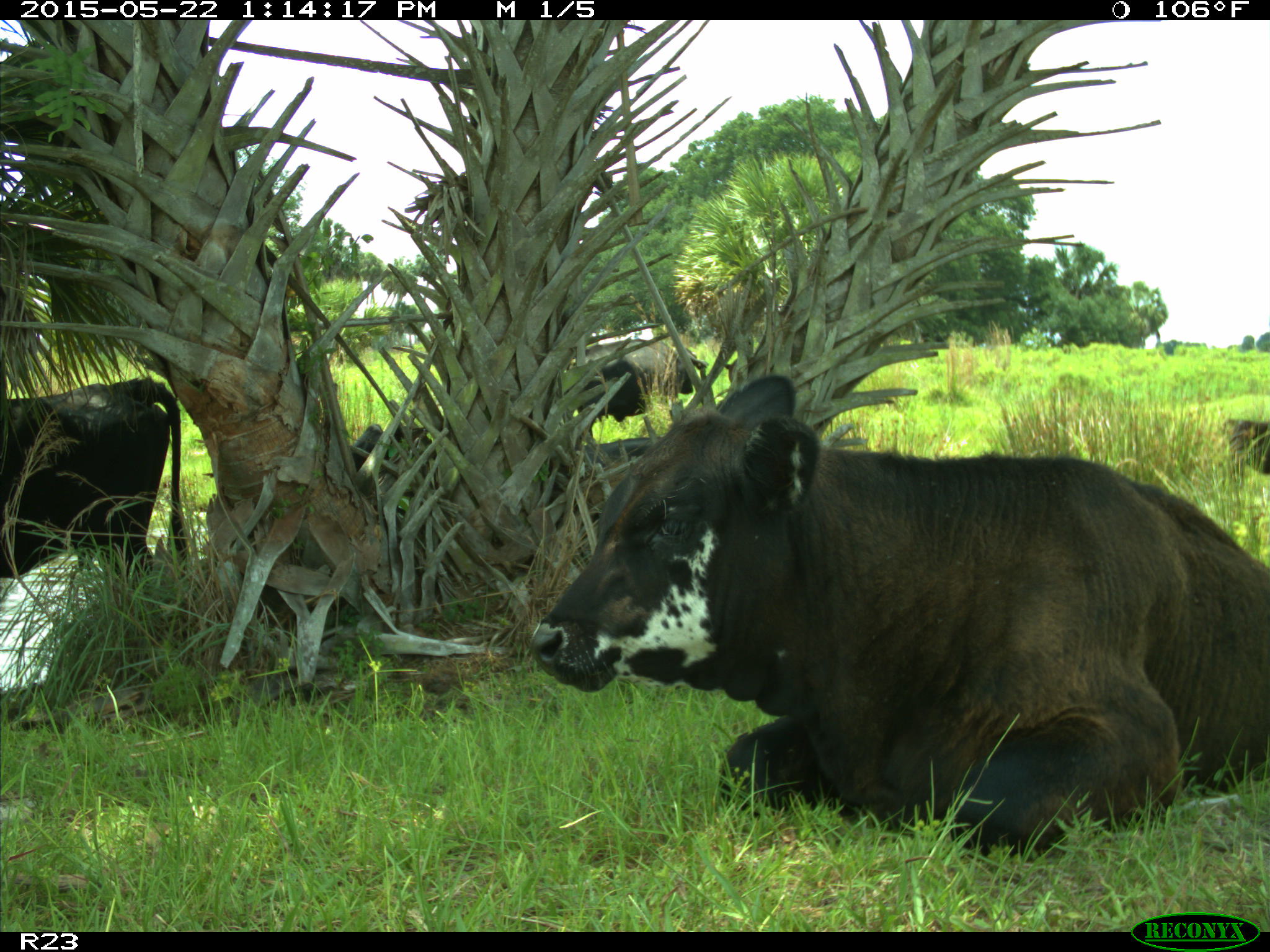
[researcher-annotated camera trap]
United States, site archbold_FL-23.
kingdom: Animalia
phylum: Chordata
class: Mammalia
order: Artiodactyla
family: Bovidae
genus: Bos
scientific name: Bos taurus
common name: domestic cow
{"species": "Bos taurus (domestic cow)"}